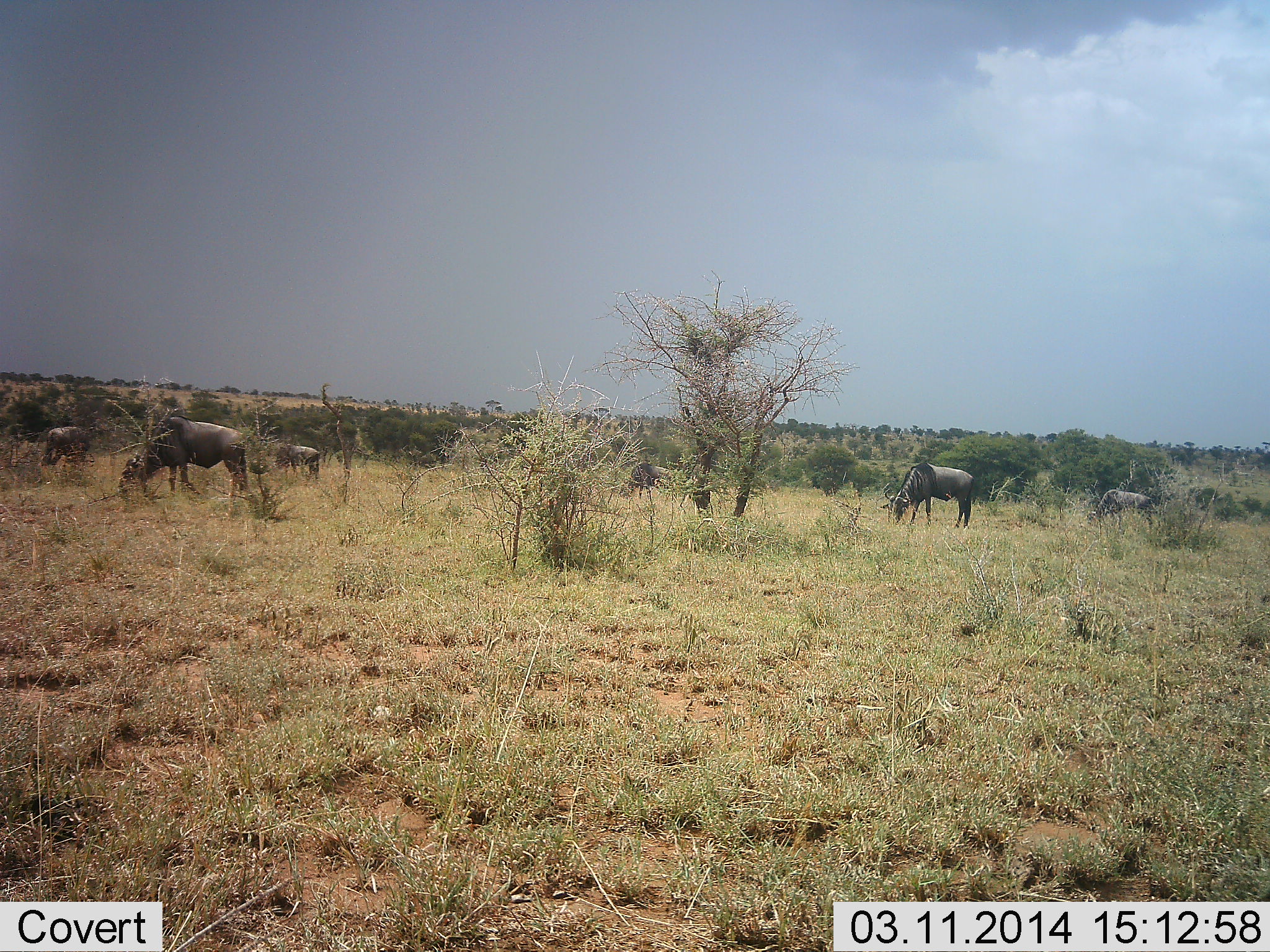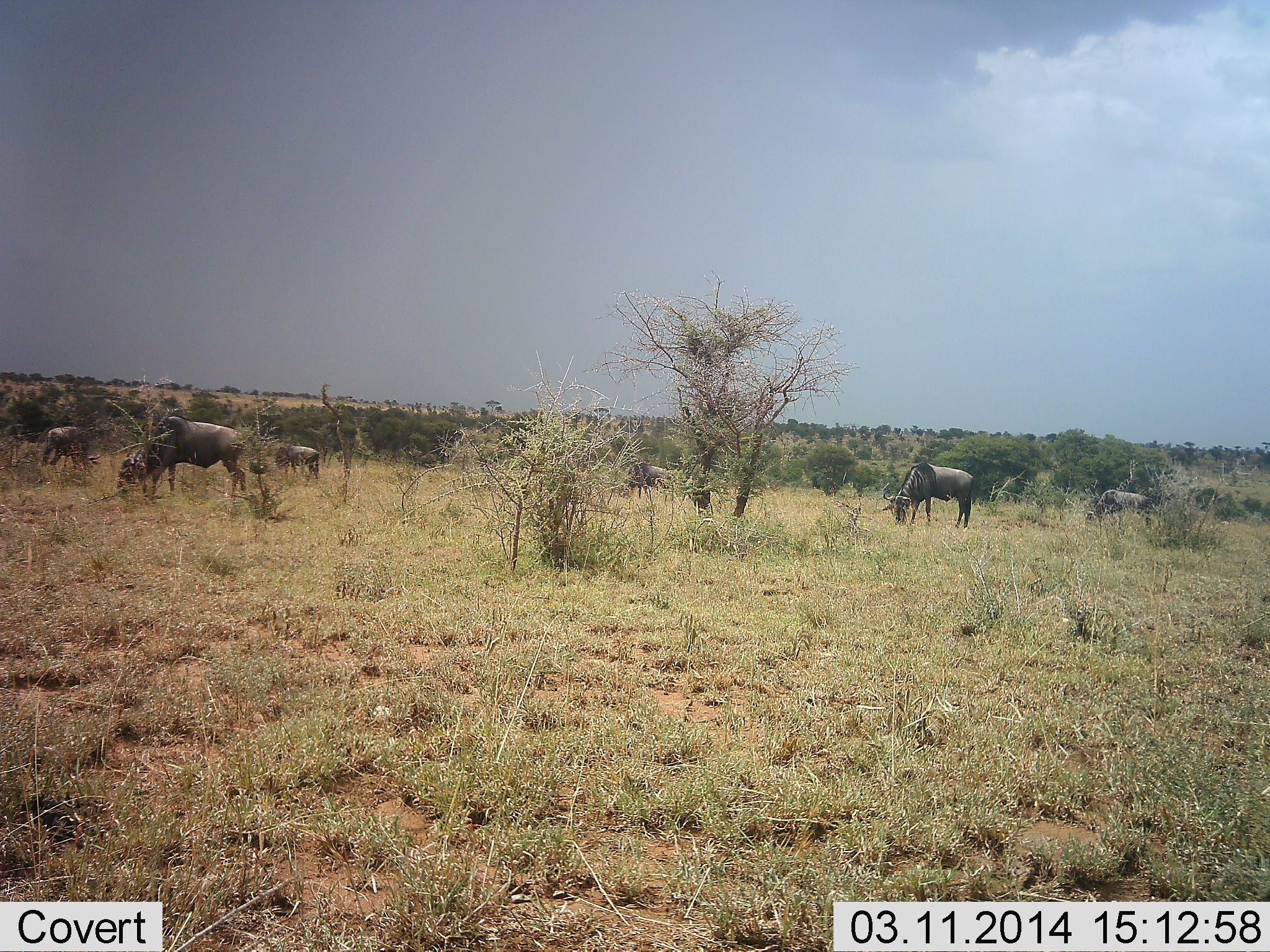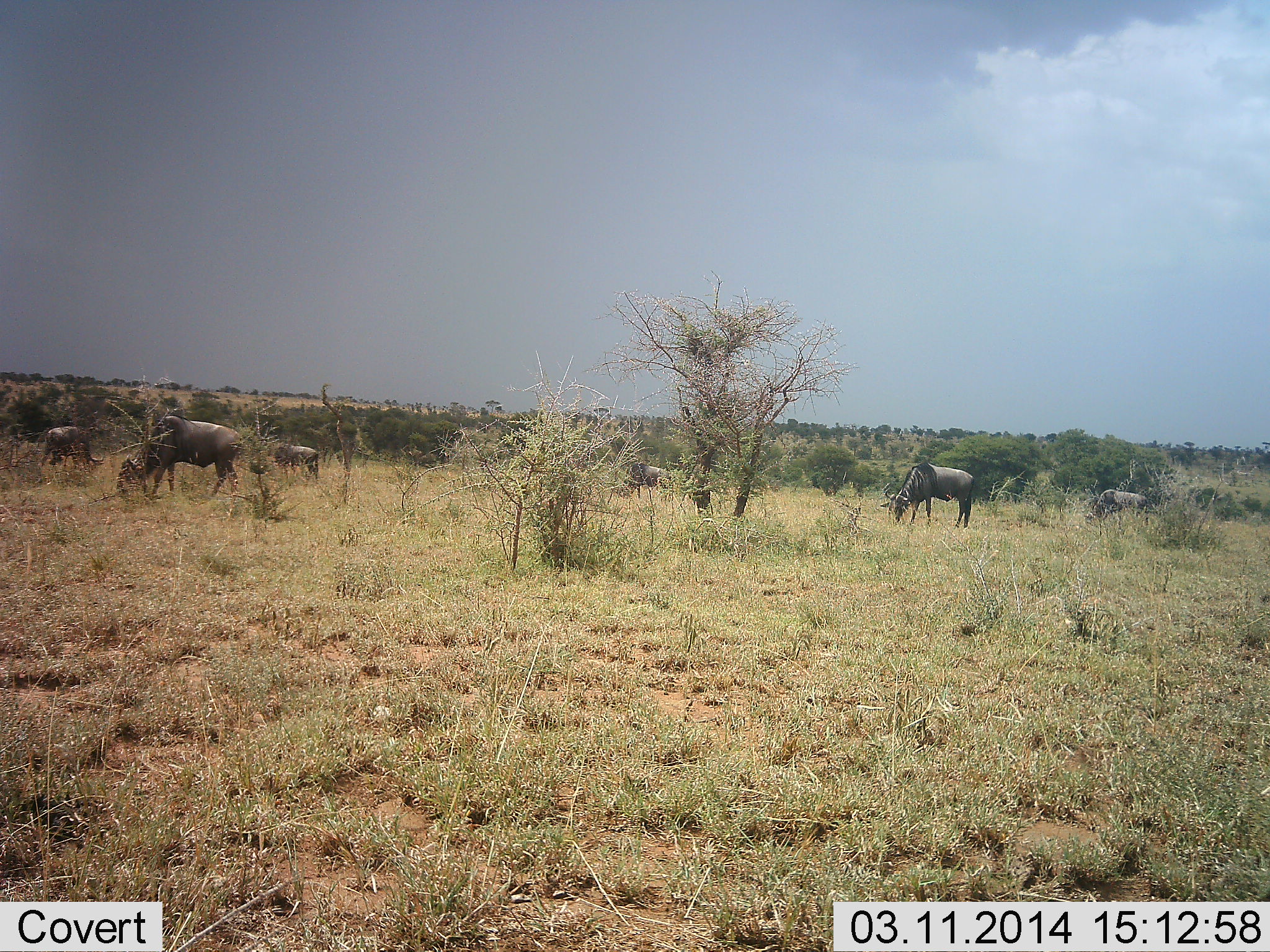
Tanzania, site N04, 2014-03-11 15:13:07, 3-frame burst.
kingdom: Animalia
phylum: Chordata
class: Mammalia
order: Artiodactyla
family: Bovidae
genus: Connochaetes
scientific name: Connochaetes taurinus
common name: blue wildebeest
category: wildebeest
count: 6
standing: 40%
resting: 0%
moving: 30%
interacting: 0%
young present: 10%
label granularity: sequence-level